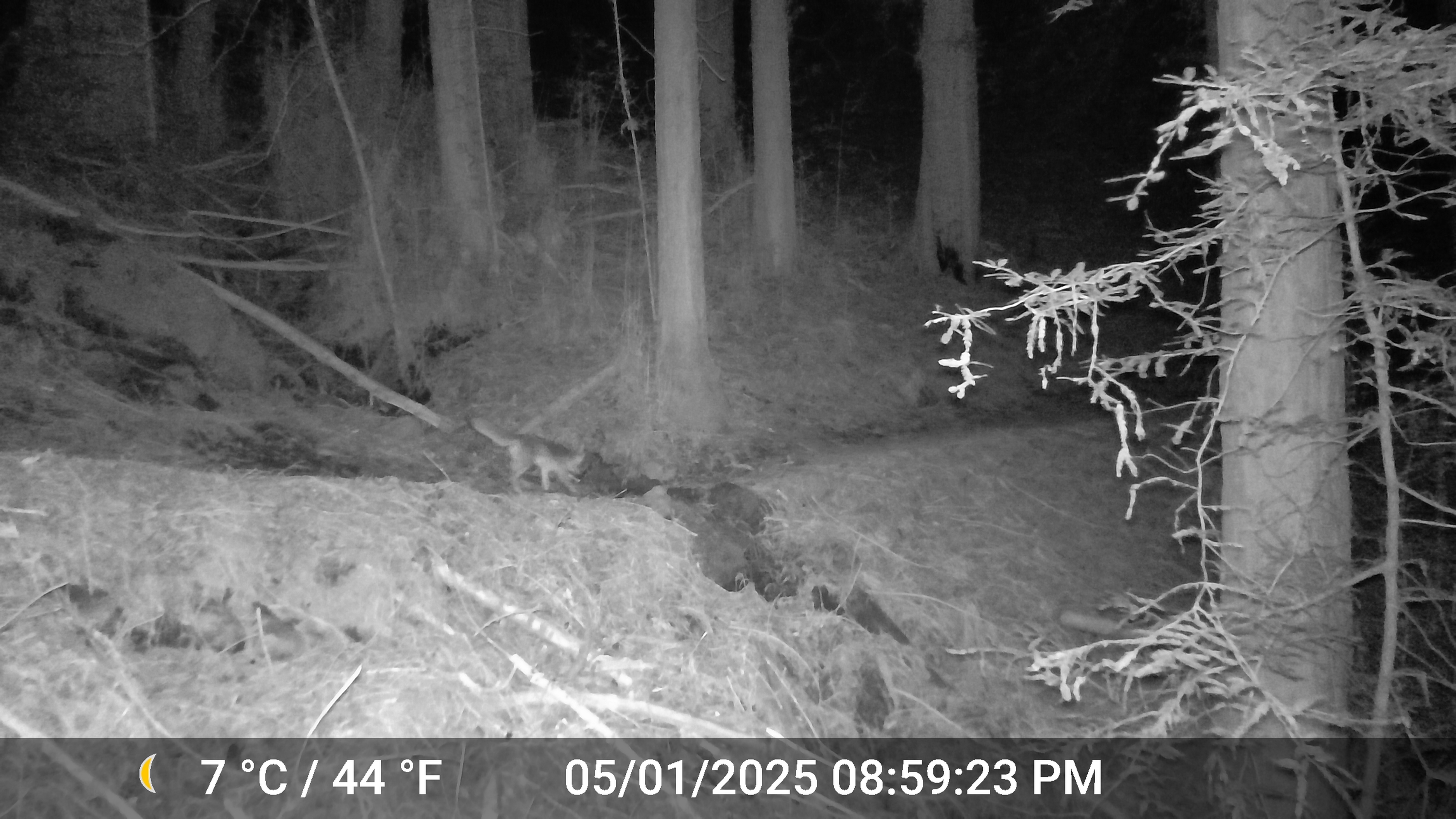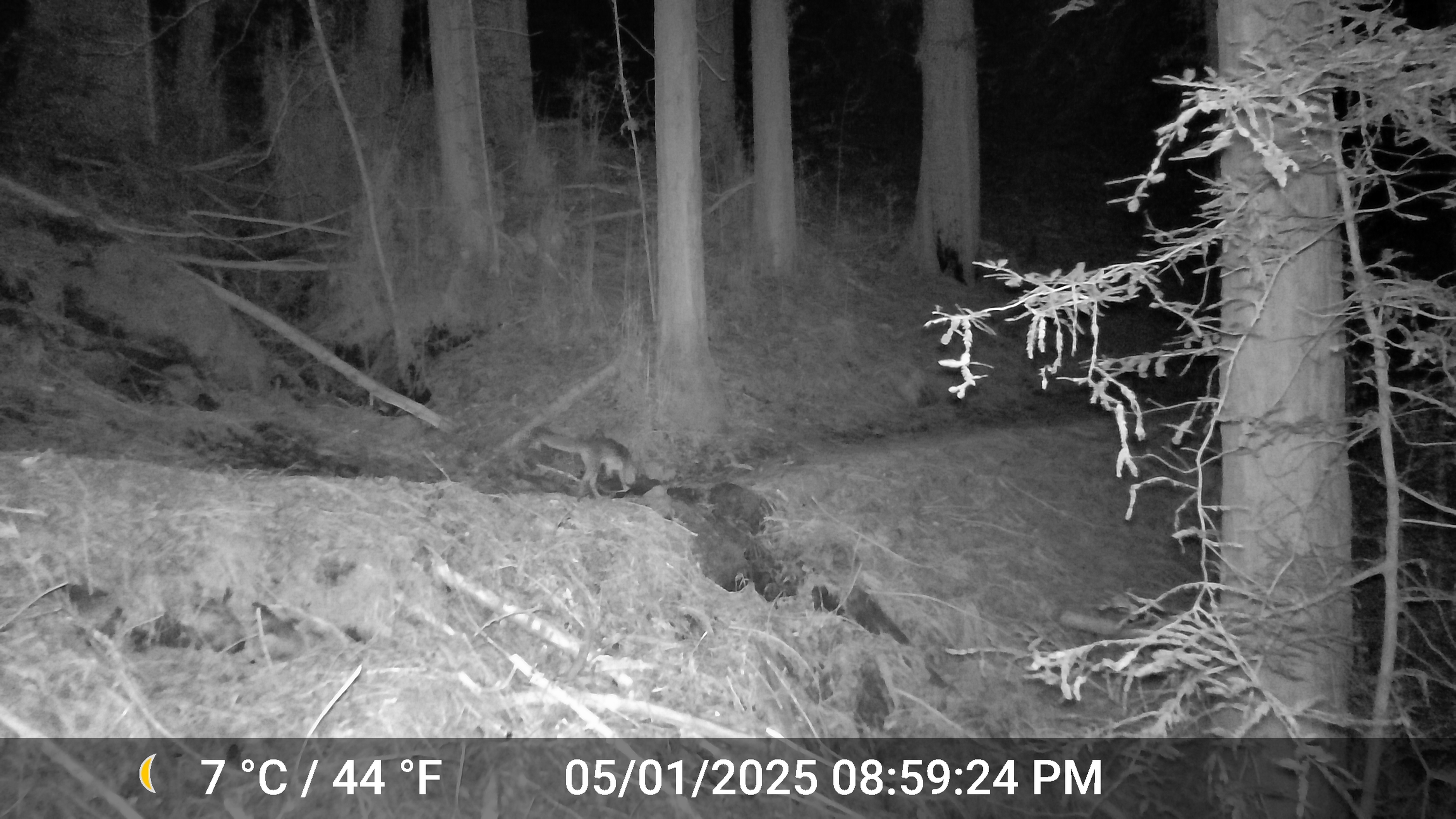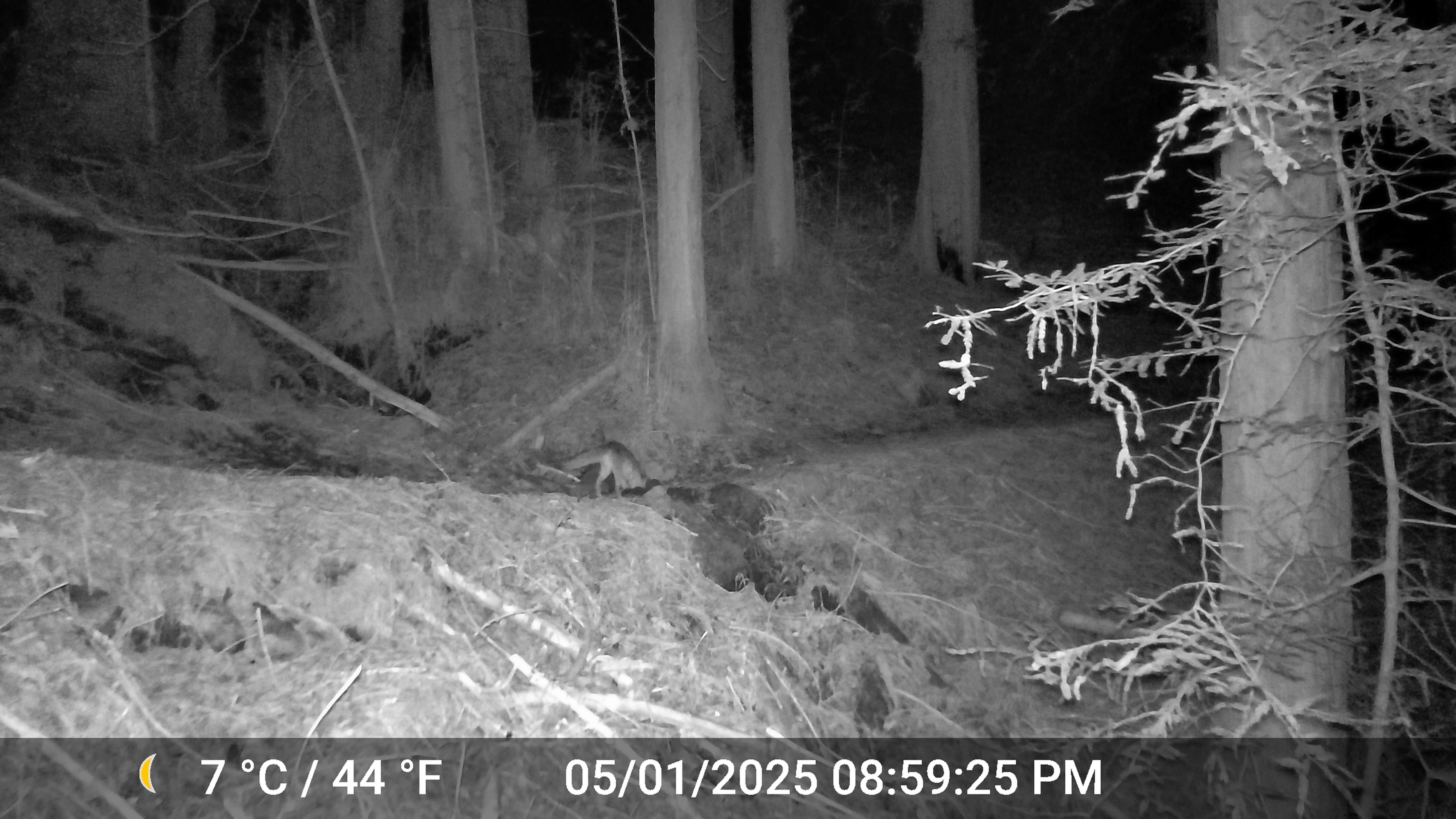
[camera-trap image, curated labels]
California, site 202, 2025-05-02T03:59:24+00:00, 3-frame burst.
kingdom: Animalia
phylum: Chordata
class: Mammalia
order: Carnivora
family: Canidae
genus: Urocyon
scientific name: Urocyon cinereoargenteus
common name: gray fox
Gray fox (Urocyon cinereoargenteus).